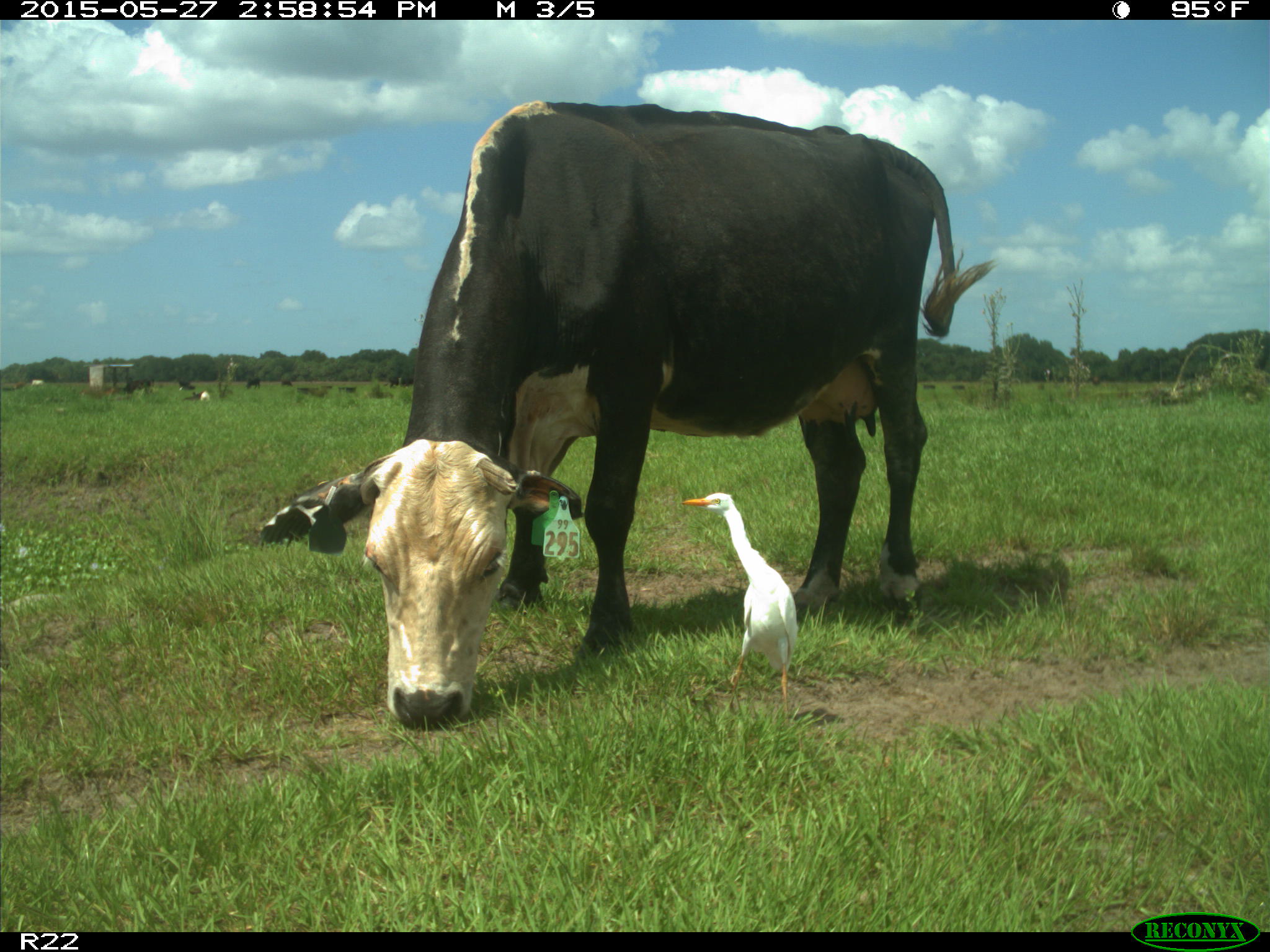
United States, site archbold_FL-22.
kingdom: Animalia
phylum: Chordata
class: Mammalia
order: Artiodactyla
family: Bovidae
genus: Bos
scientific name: Bos taurus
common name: domestic cow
Bos taurus (domestic cow).